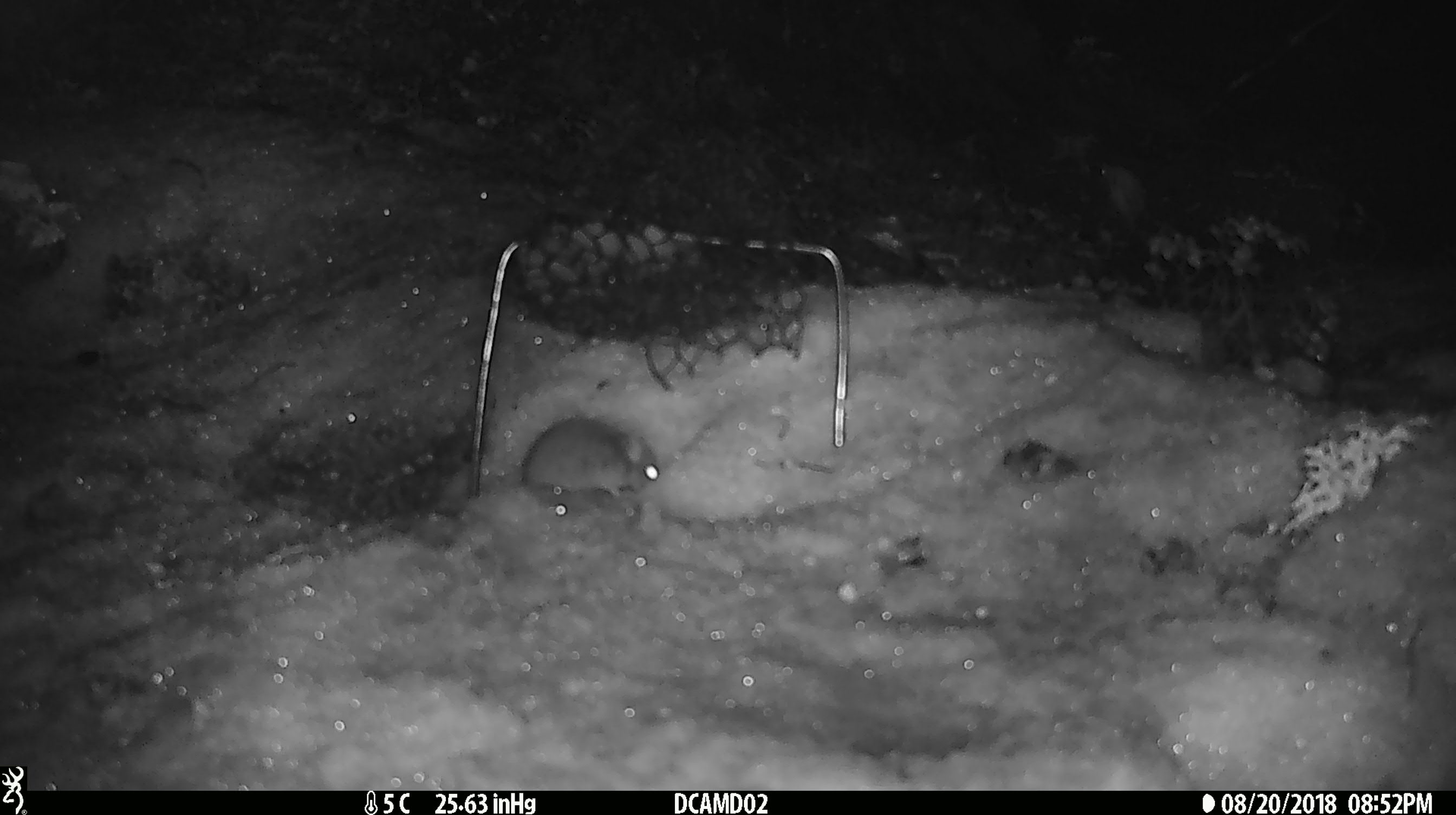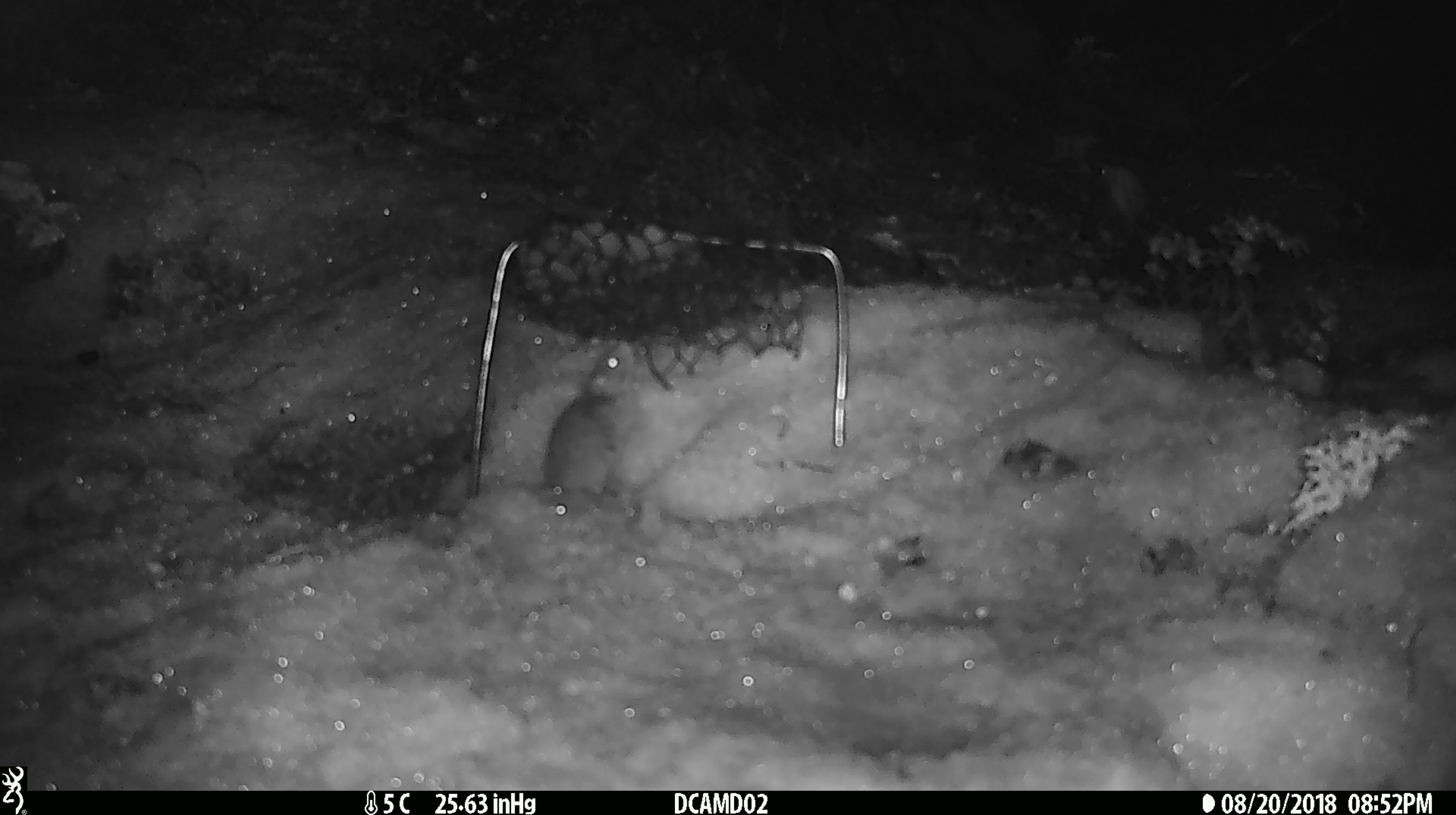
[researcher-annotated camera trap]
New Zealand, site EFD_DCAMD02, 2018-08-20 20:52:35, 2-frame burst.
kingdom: Animalia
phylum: Chordata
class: Mammalia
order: Rodentia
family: Muridae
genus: Mus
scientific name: Mus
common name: mouse